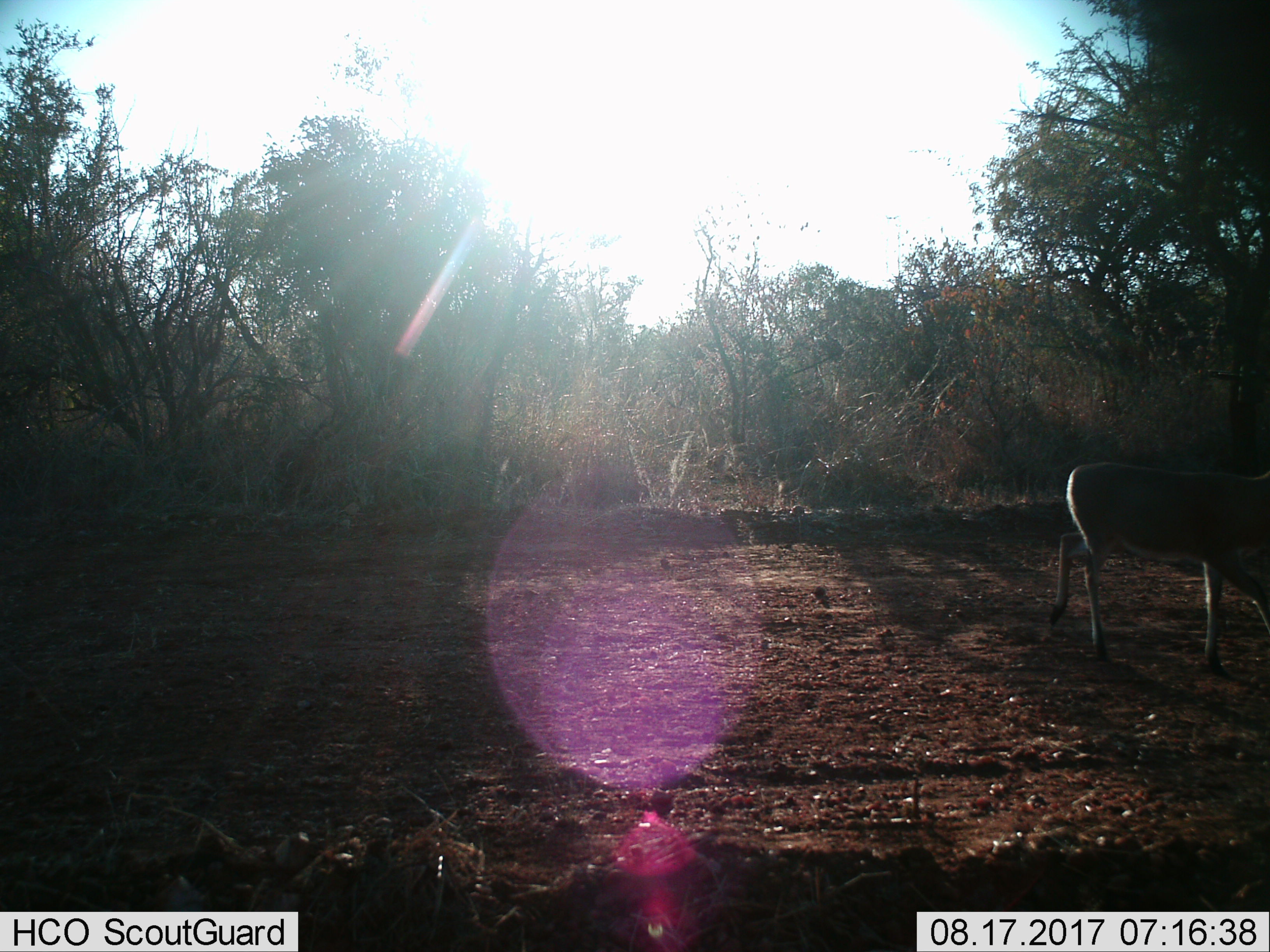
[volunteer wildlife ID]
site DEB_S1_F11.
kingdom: Animalia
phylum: Chordata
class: Mammalia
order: Artiodactyla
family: Bovidae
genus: Sylvicapra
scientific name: Sylvicapra grimmia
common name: common duiker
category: duikercommongrey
Duikercommongrey (common duiker) (Sylvicapra grimmia), count 1. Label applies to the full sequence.